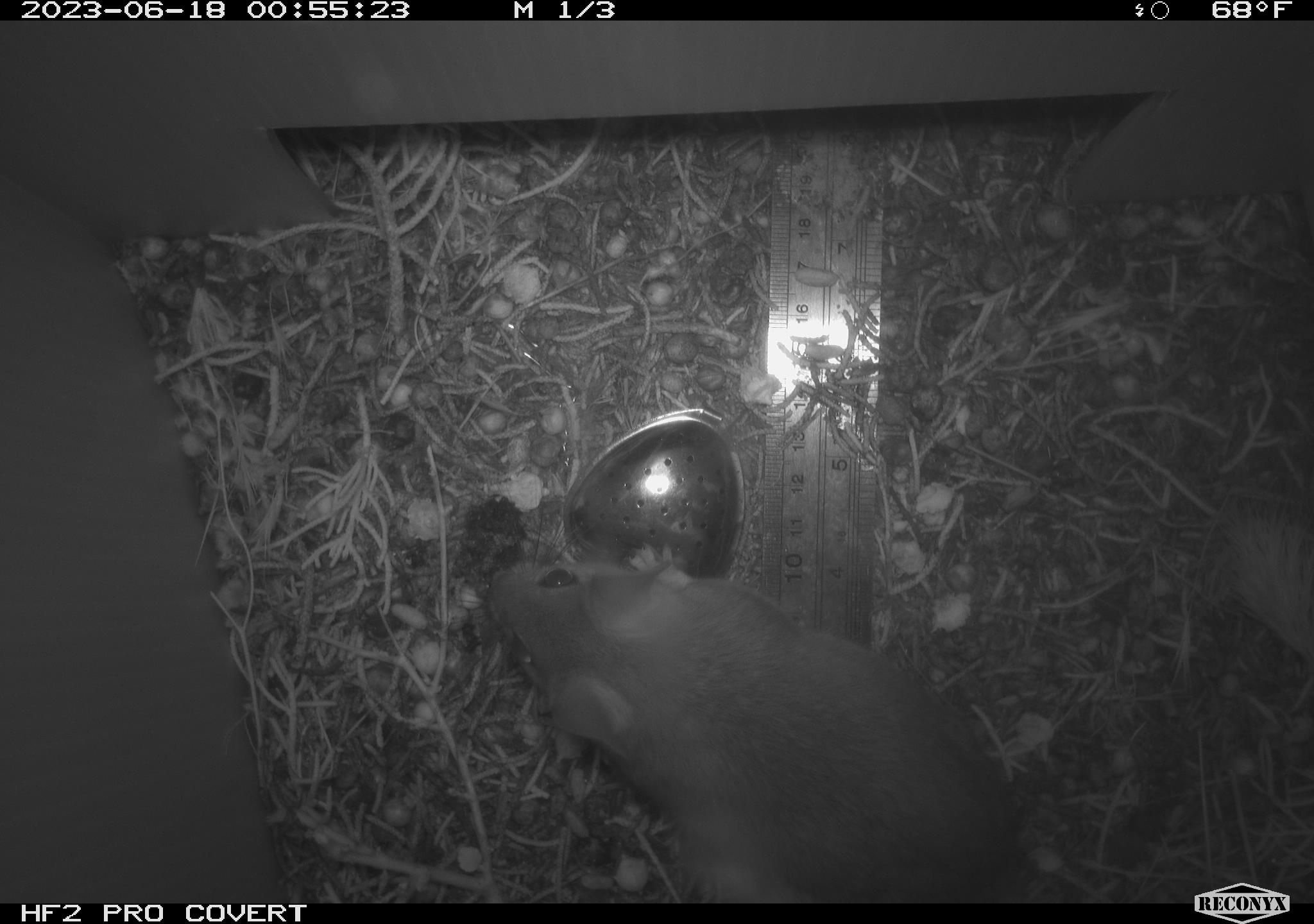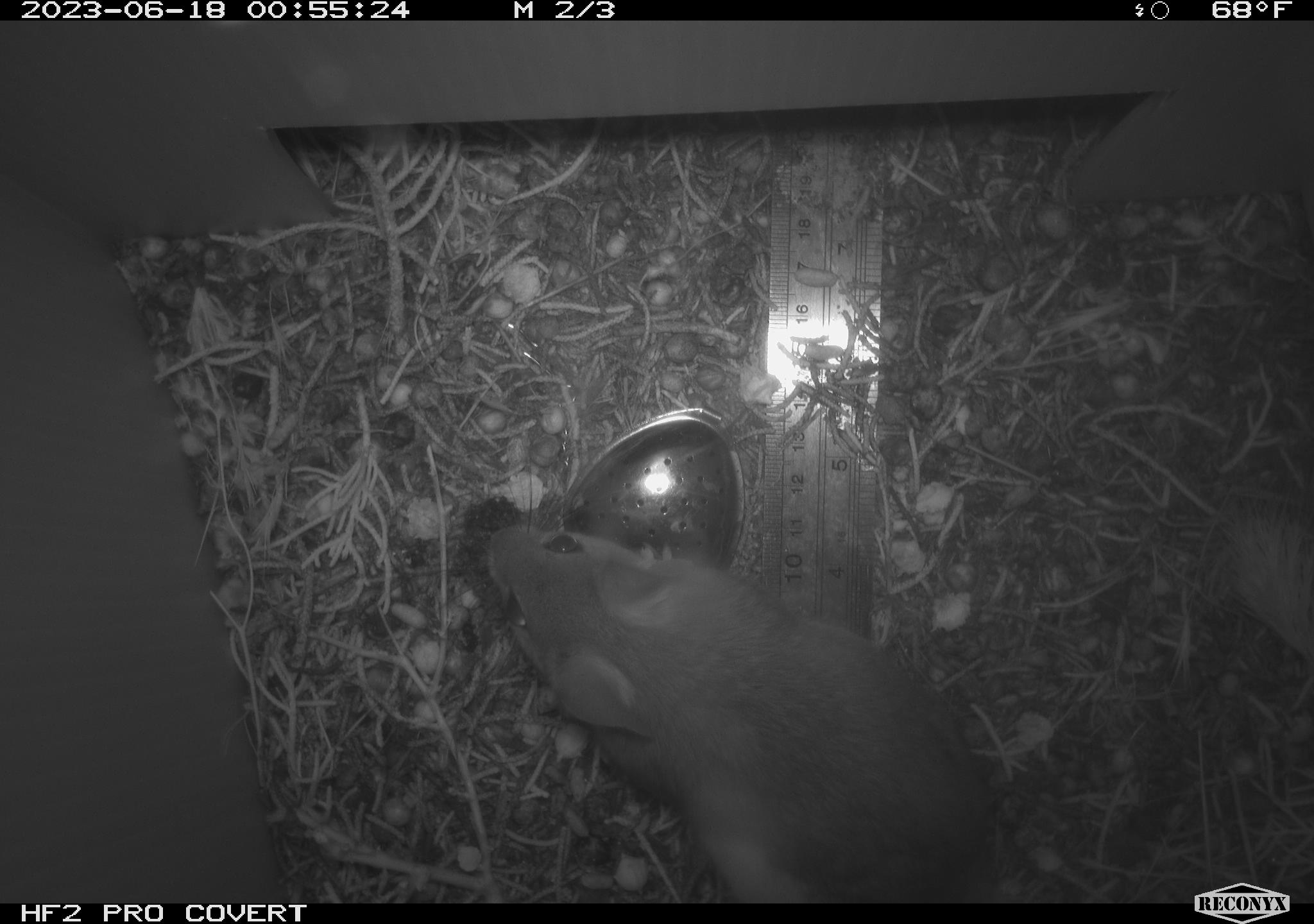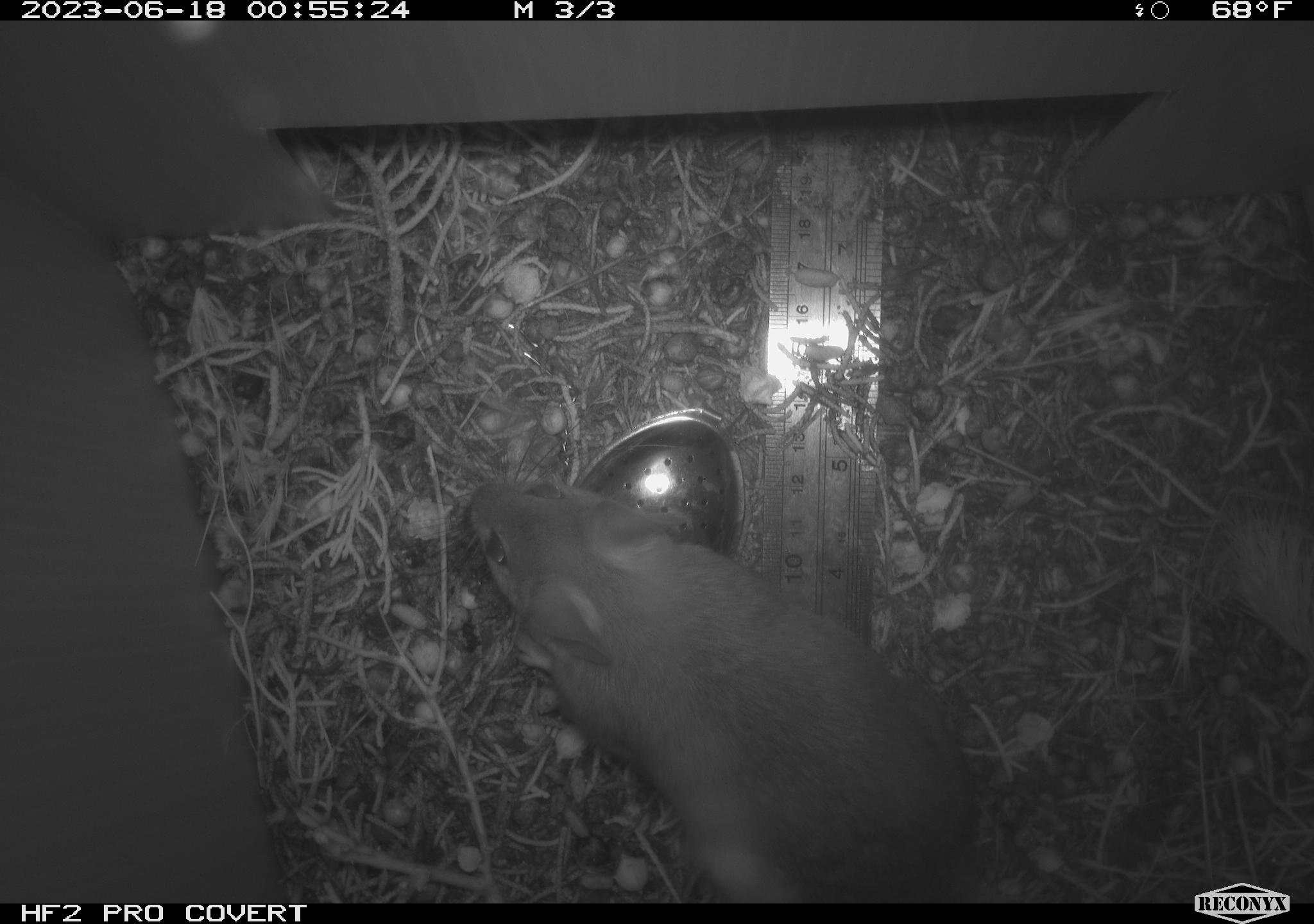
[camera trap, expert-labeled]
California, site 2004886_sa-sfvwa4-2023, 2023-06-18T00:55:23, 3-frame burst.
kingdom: Animalia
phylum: Chordata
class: Mammalia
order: Rodentia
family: Cricetidae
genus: Neotoma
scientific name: Neotoma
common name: pack rat or woodrat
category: neotoma species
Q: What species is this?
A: Neotoma species (pack rat or woodrat) (Neotoma).